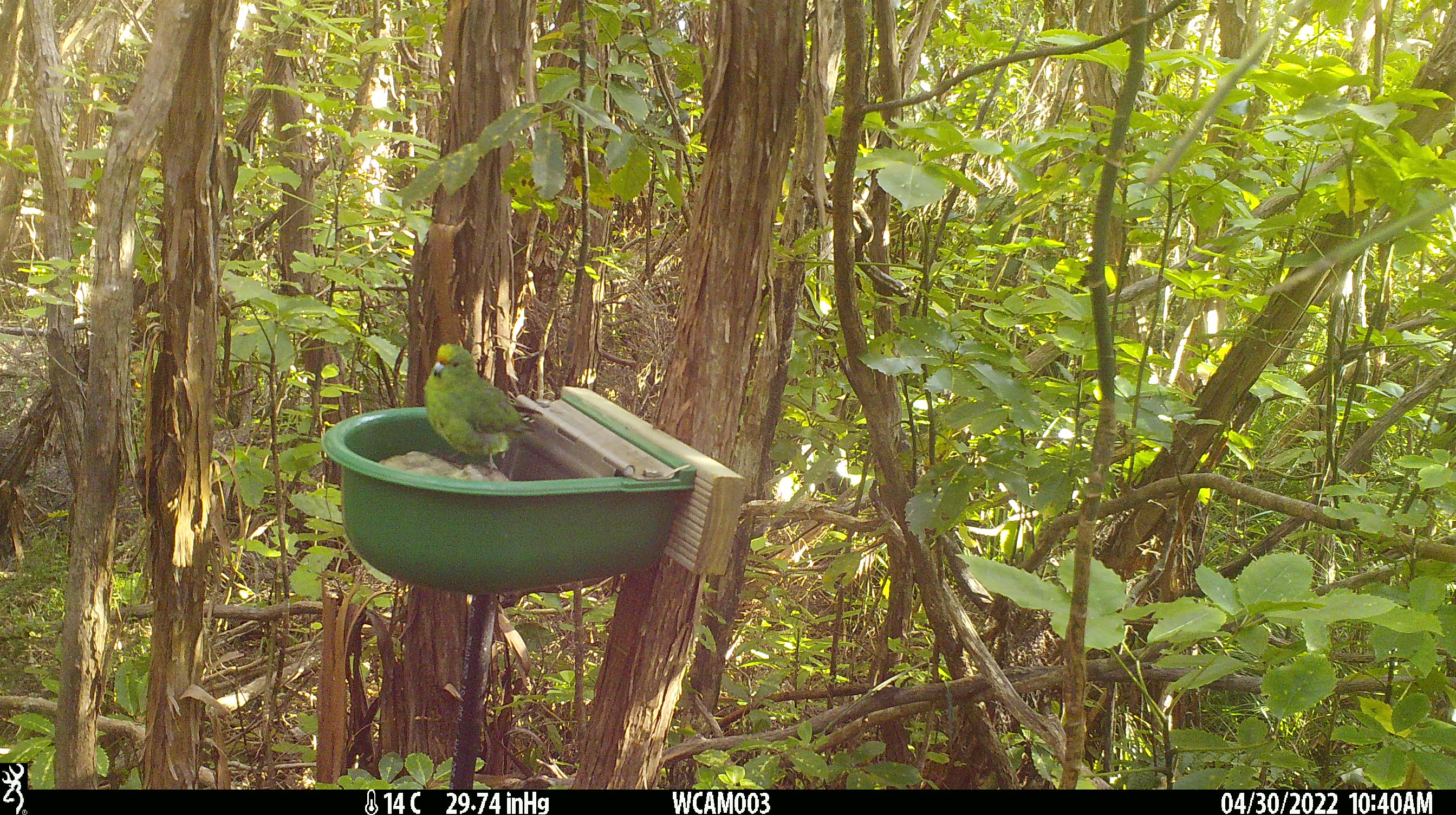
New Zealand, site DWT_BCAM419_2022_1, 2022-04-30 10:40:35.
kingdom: Animalia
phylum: Chordata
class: Aves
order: Psittaciformes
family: Psittaculidae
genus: Cyanoramphus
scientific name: Cyanoramphus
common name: parakeet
Parakeet (Cyanoramphus).